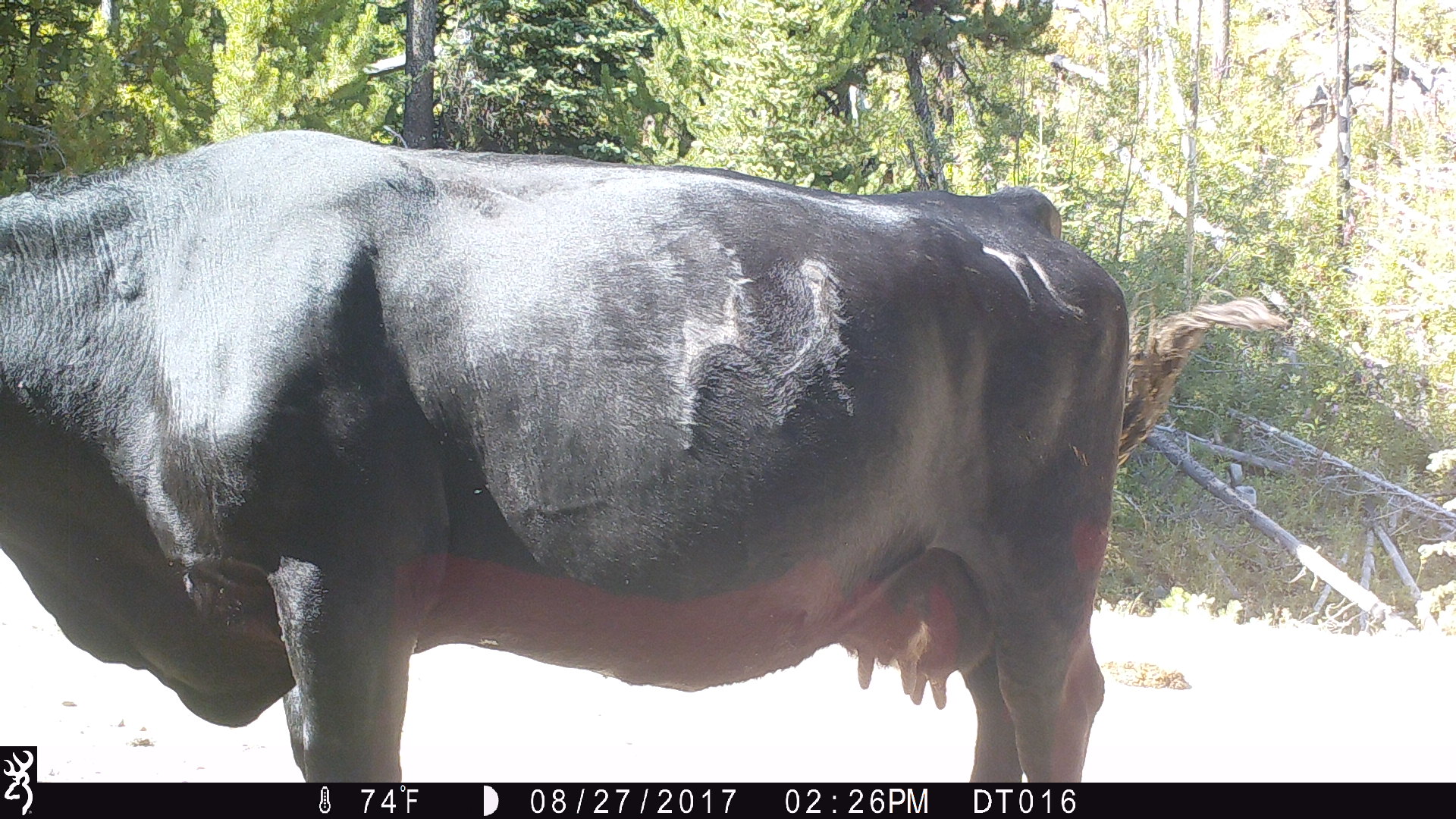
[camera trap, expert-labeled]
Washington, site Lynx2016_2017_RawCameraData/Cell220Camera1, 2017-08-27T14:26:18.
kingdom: Animalia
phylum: Chordata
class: Mammalia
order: Artiodactyla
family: Bovidae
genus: Bos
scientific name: Bos taurus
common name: domestic cattle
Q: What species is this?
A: Domestic cattle (Bos taurus).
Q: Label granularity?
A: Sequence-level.